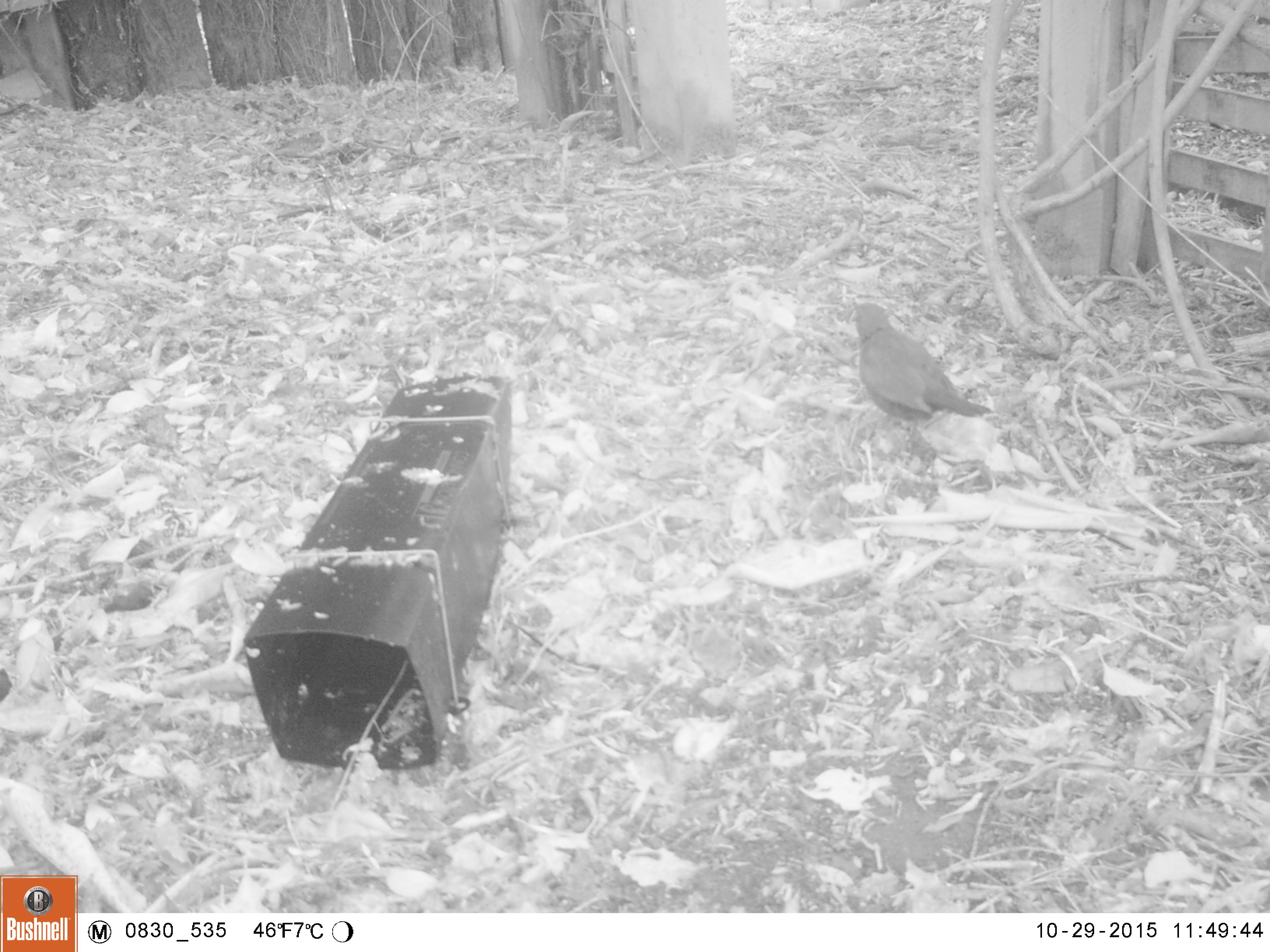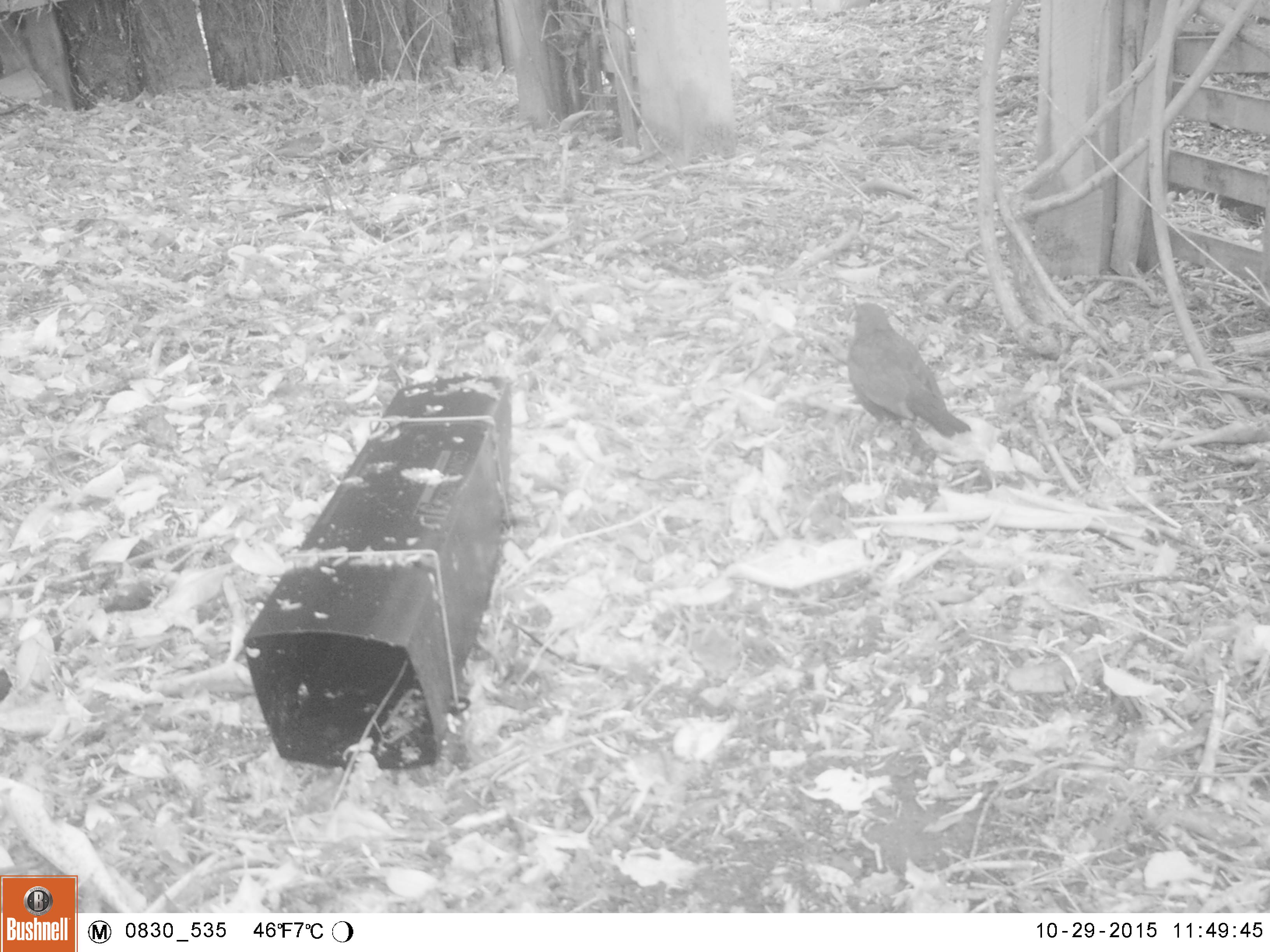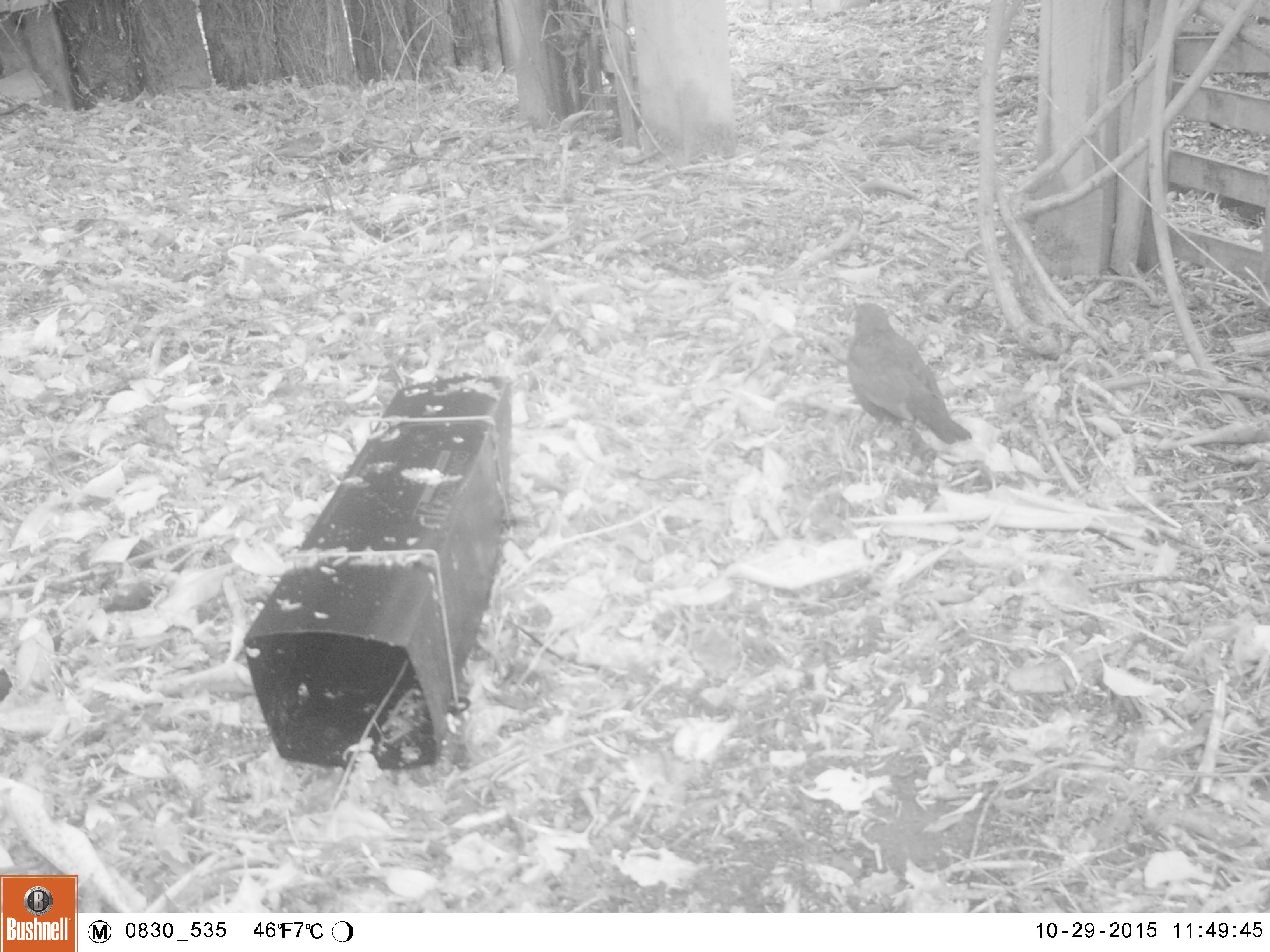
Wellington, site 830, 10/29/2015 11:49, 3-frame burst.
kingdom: Animalia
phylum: Chordata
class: Aves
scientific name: Aves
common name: bird